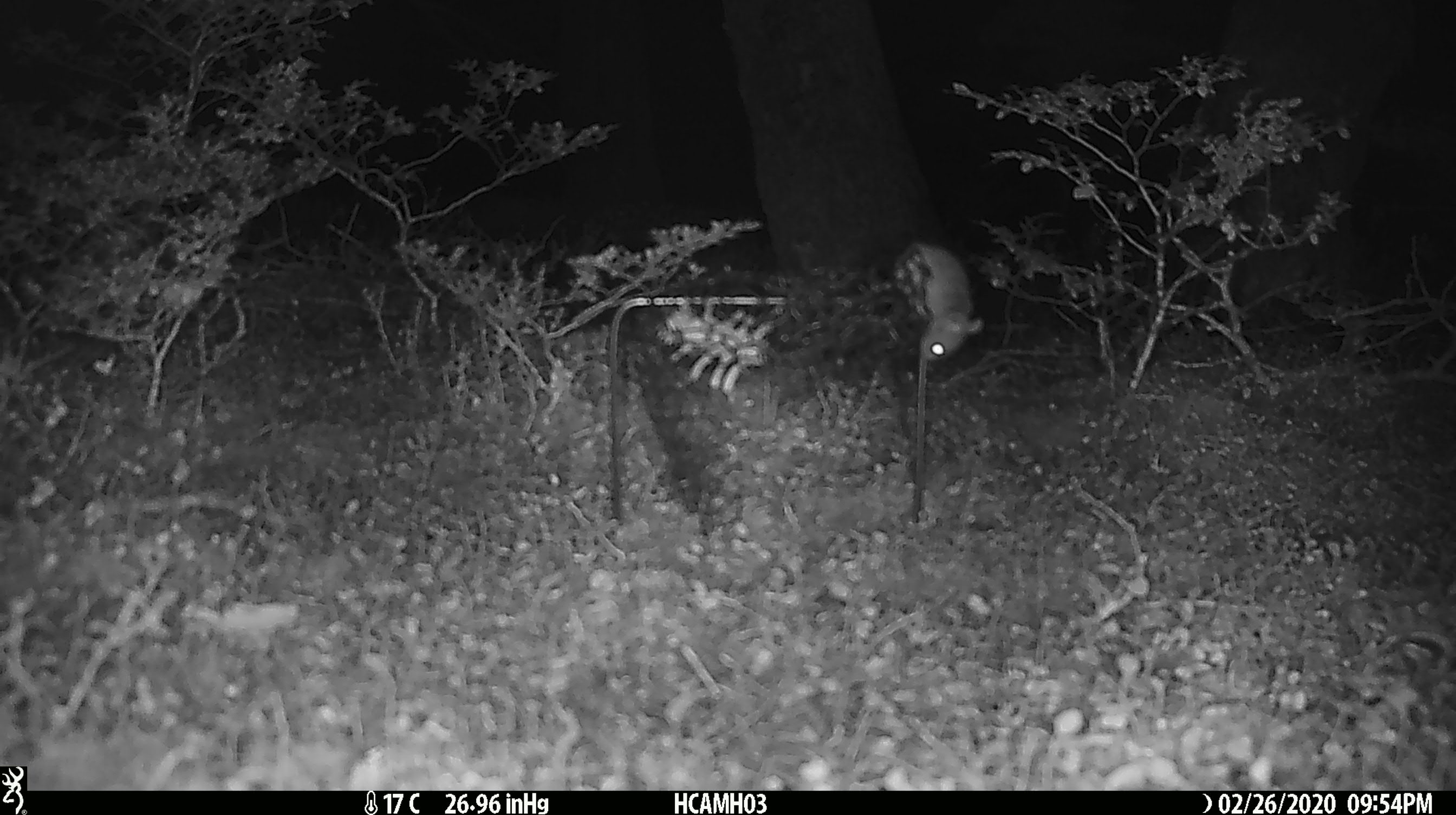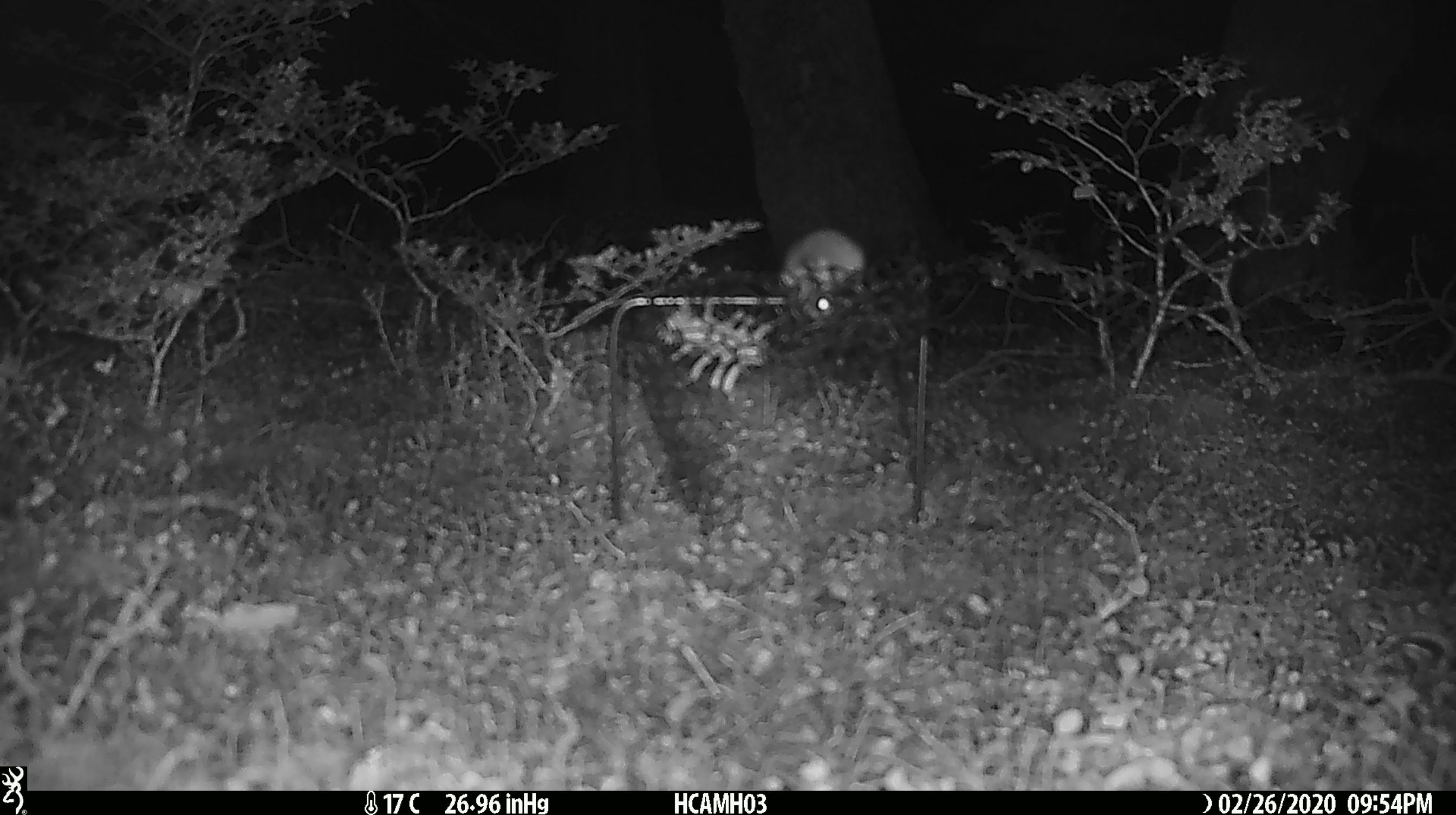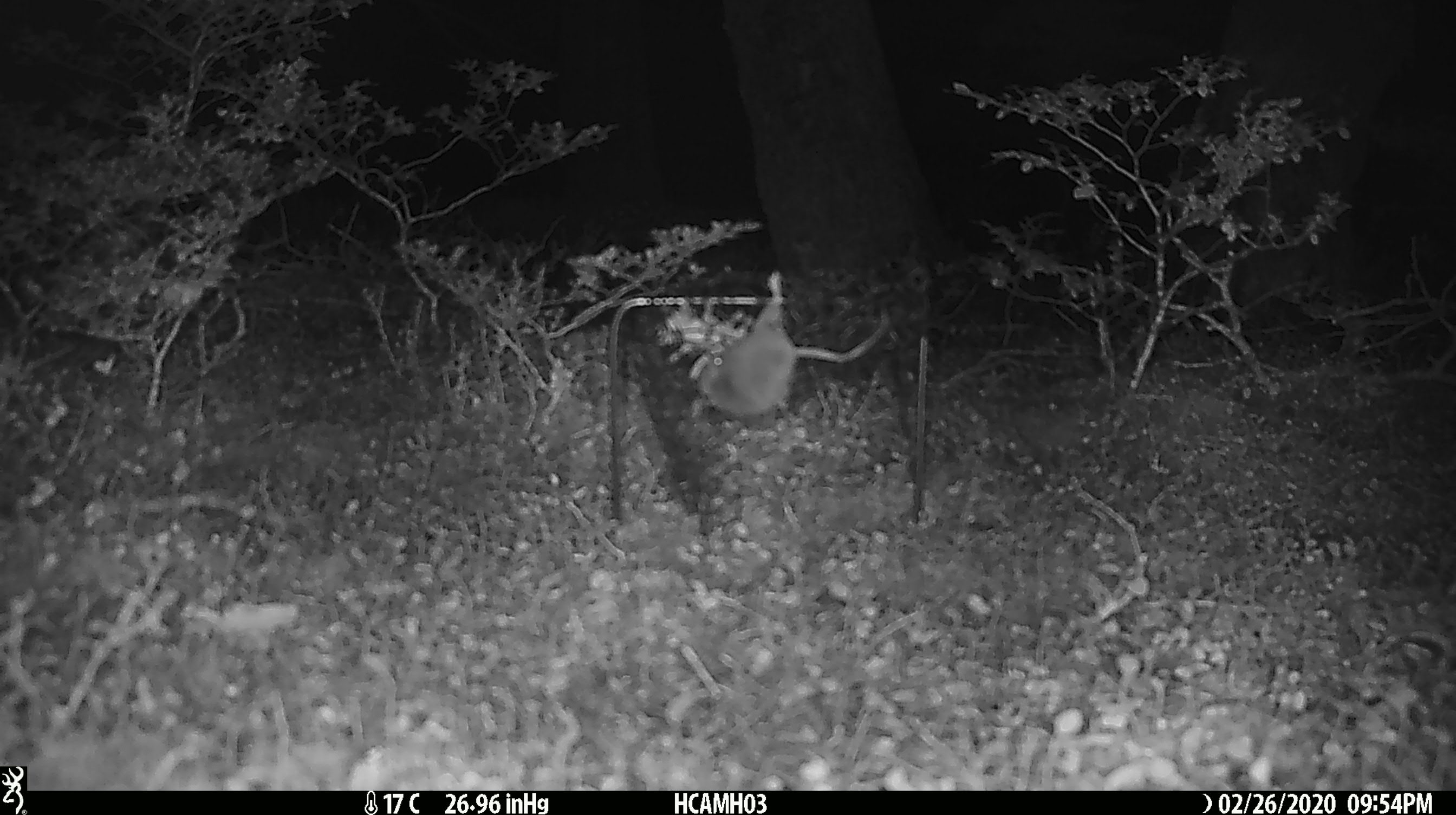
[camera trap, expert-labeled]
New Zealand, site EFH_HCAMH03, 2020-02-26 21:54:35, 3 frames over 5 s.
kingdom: Animalia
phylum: Chordata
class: Mammalia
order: Rodentia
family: Muridae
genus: Mus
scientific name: Mus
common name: mouse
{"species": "mouse (Mus)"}